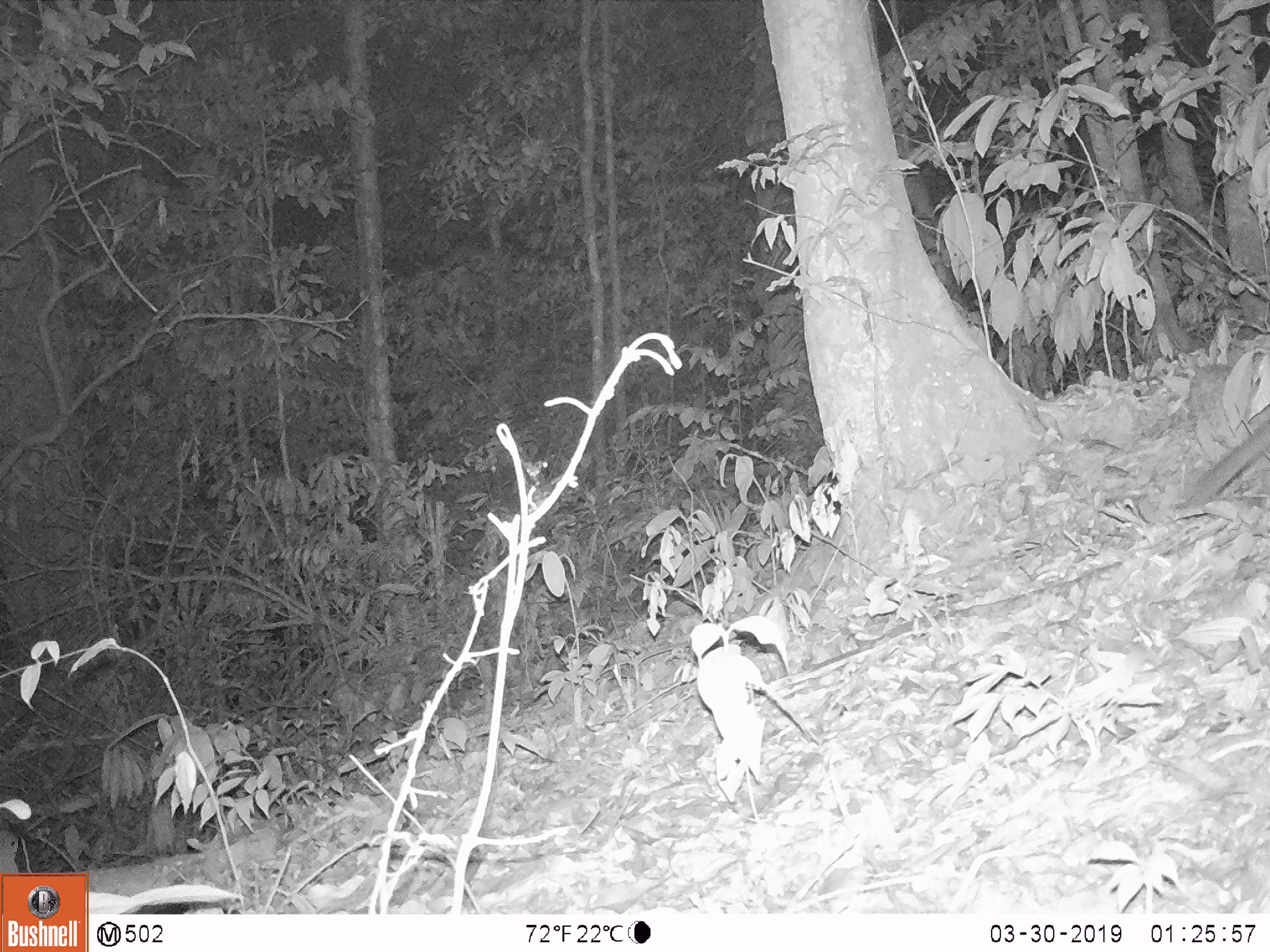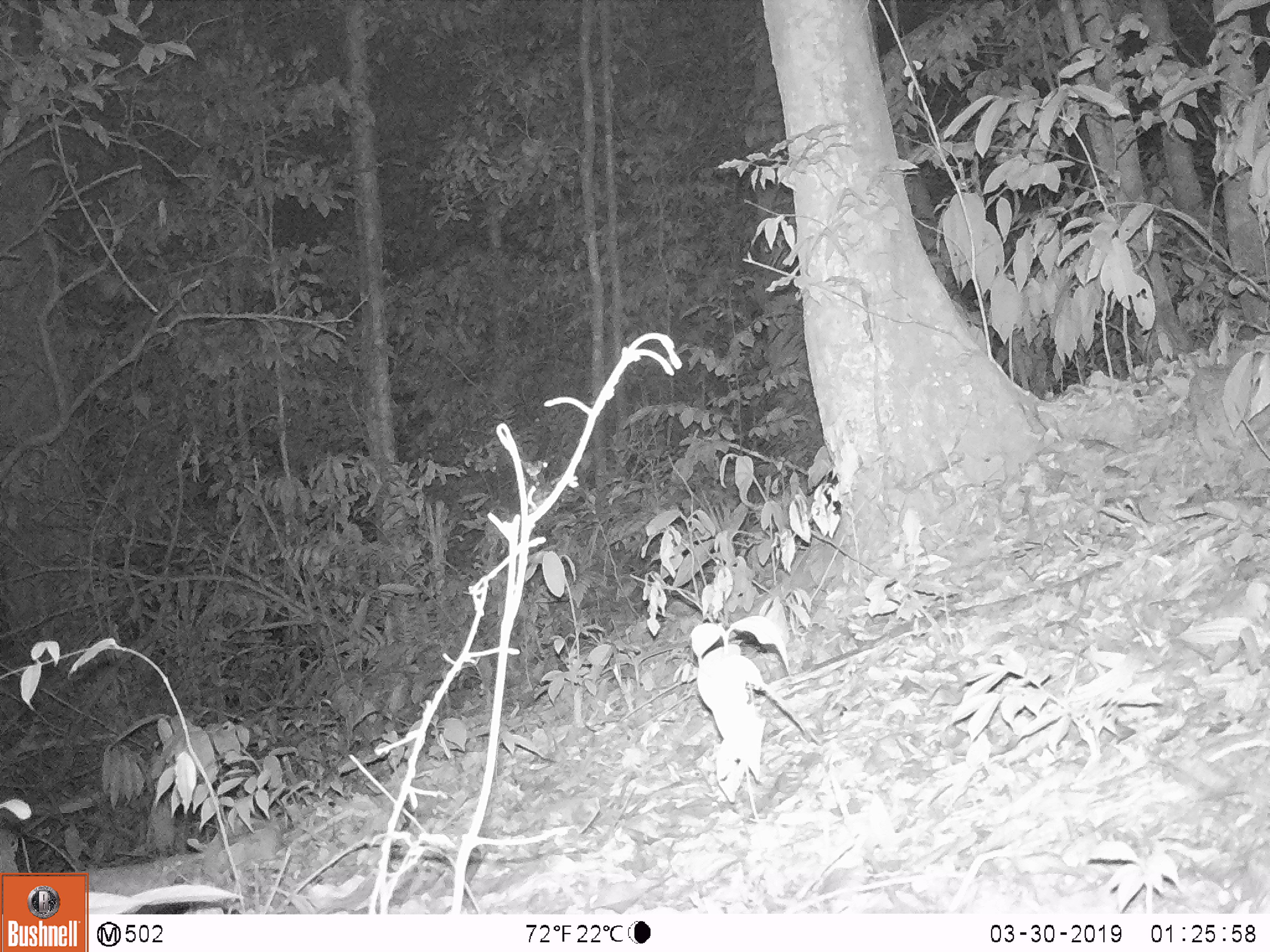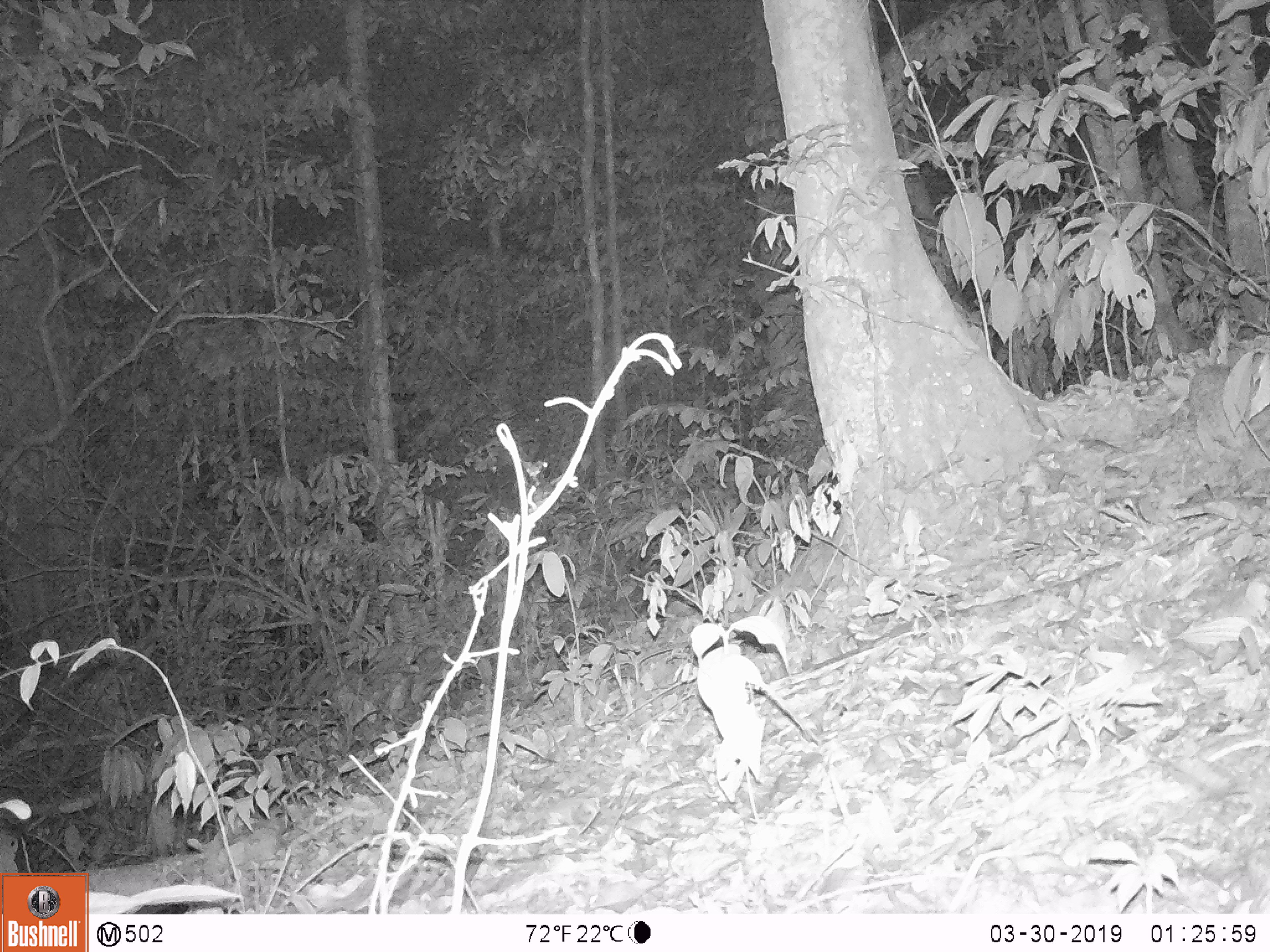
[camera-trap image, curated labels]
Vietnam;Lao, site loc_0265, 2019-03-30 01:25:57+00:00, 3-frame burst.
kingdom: Animalia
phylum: Chordata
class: Mammalia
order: Carnivora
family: Mustelidae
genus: Melogale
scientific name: Melogale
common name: ferret badger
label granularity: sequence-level